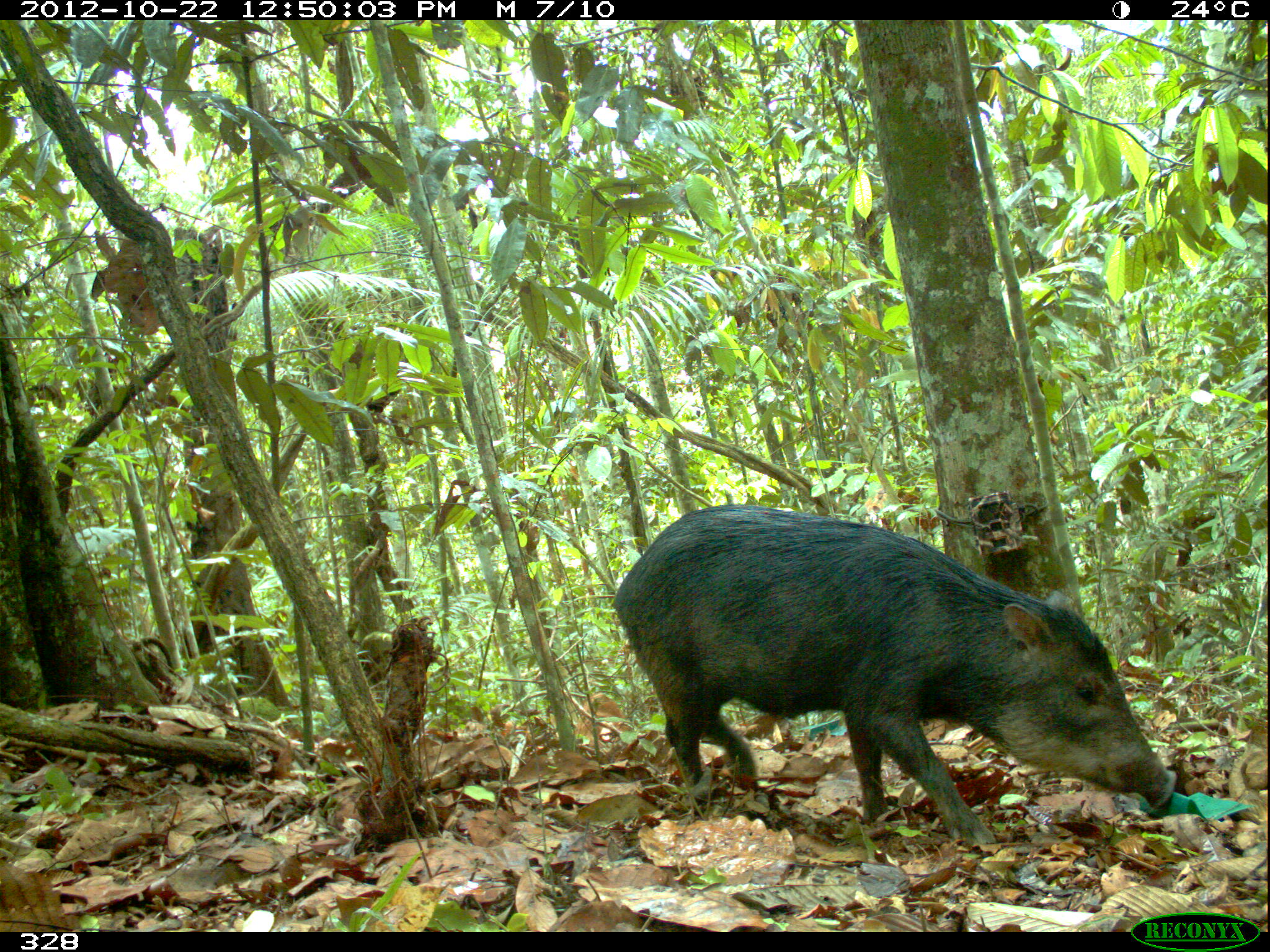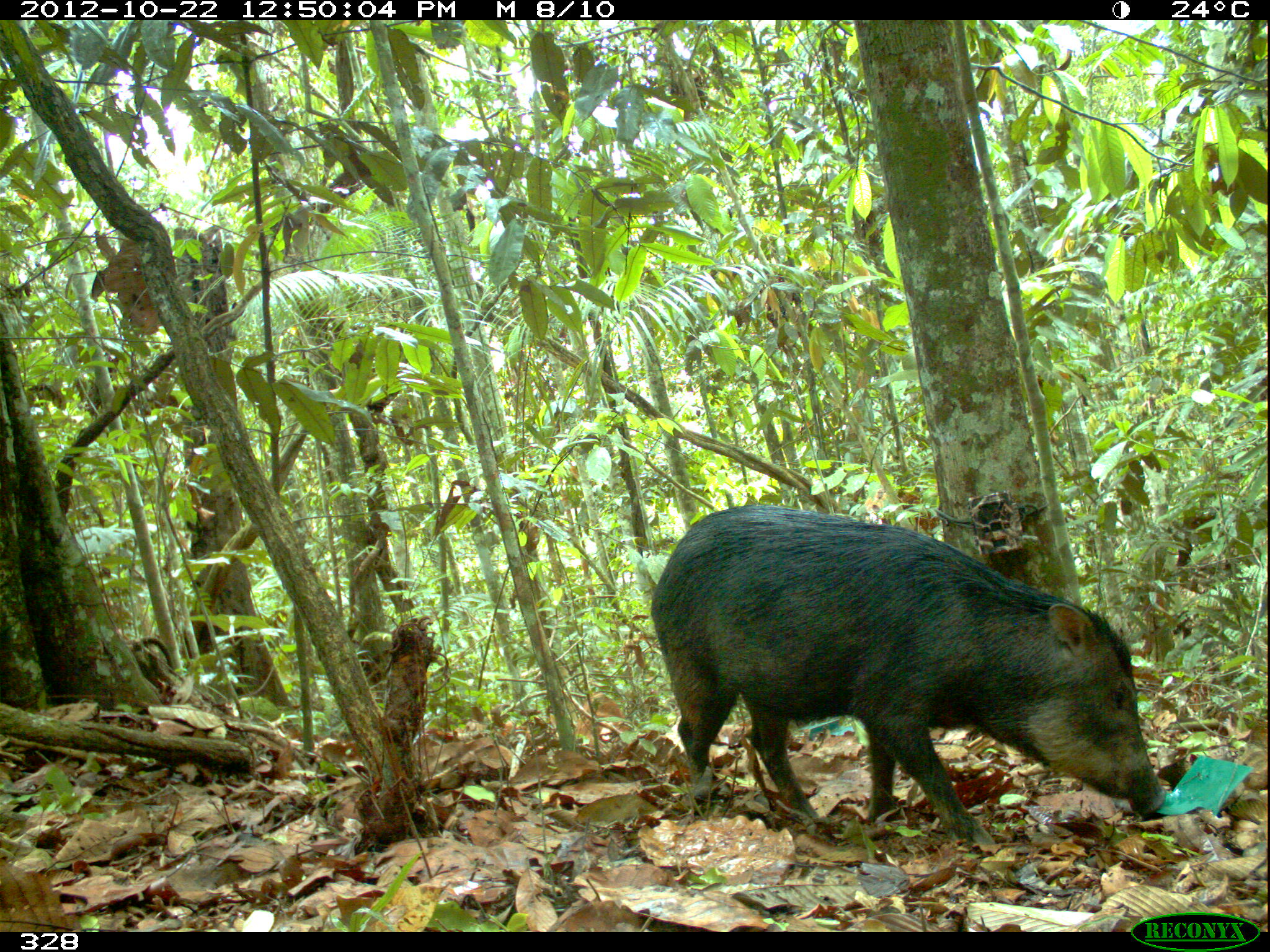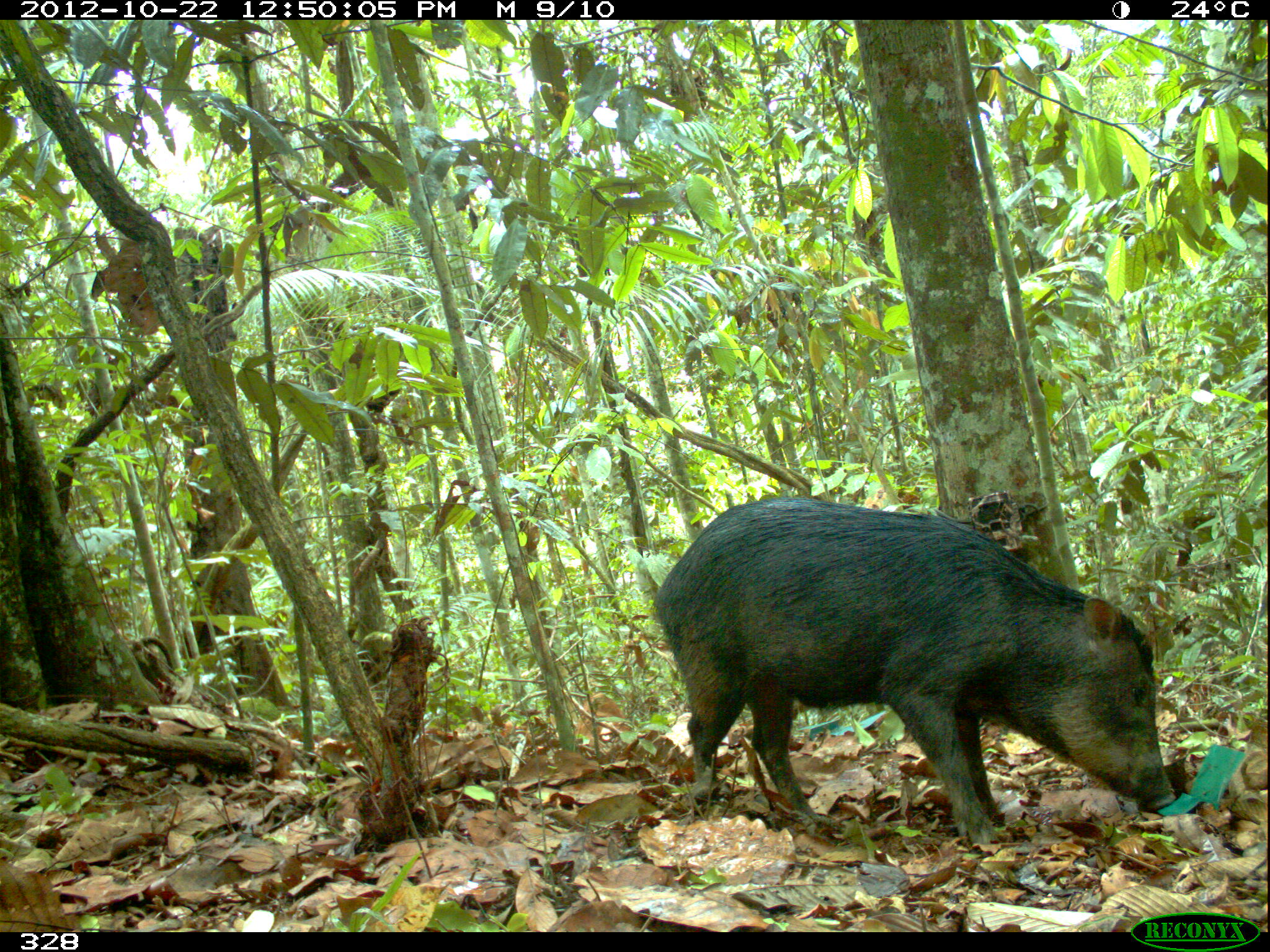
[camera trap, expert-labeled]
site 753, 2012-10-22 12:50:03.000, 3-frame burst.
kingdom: Animalia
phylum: Chordata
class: Mammalia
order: Artiodactyla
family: Tayassuidae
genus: Tayassu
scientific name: Tayassu pecari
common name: white-lipped peccary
Tayassu pecari (white-lipped peccary).